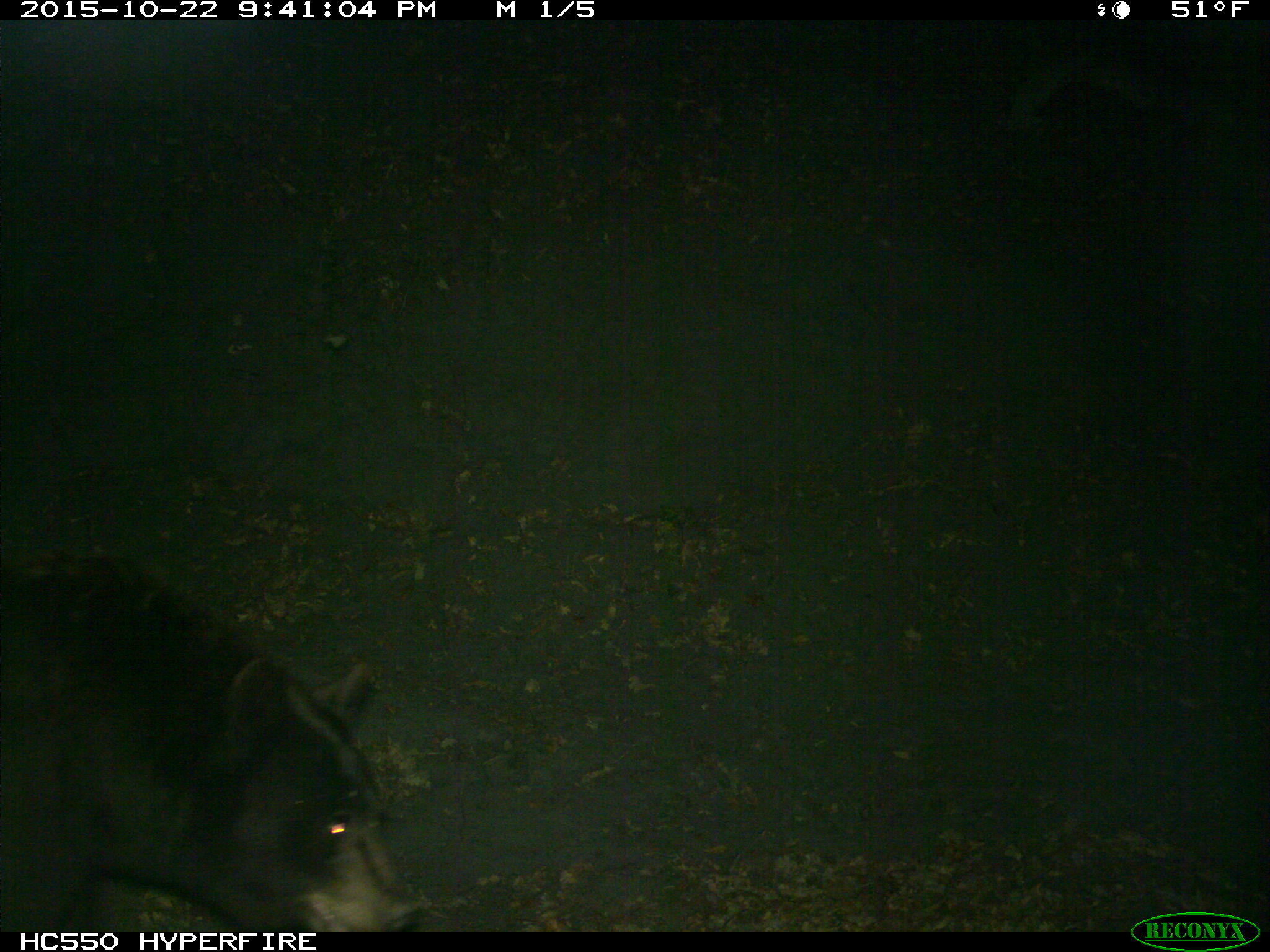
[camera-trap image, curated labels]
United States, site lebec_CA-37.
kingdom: Animalia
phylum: Chordata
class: Mammalia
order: Carnivora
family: Ursidae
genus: Ursus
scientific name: Ursus americanus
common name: american black bear